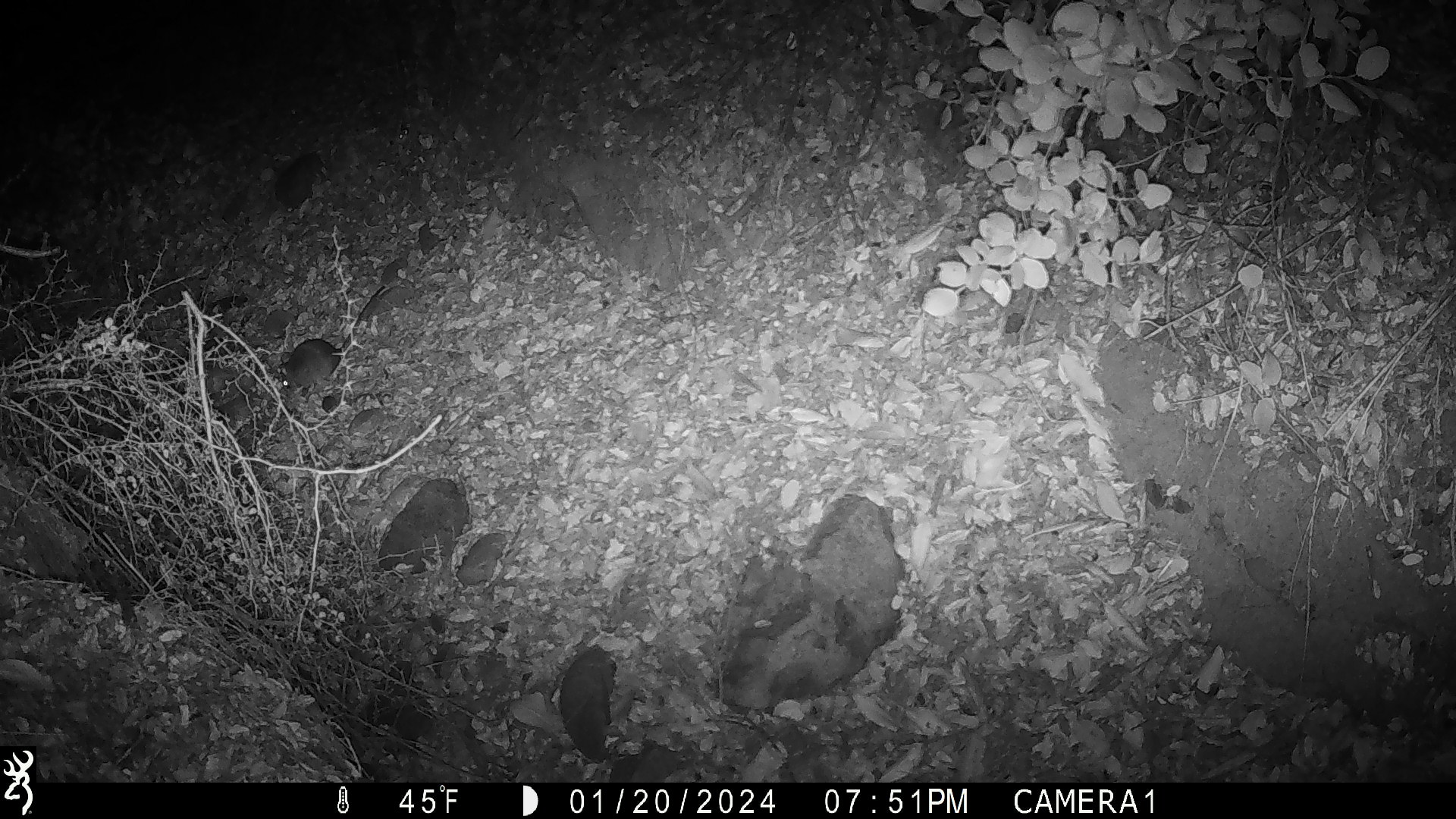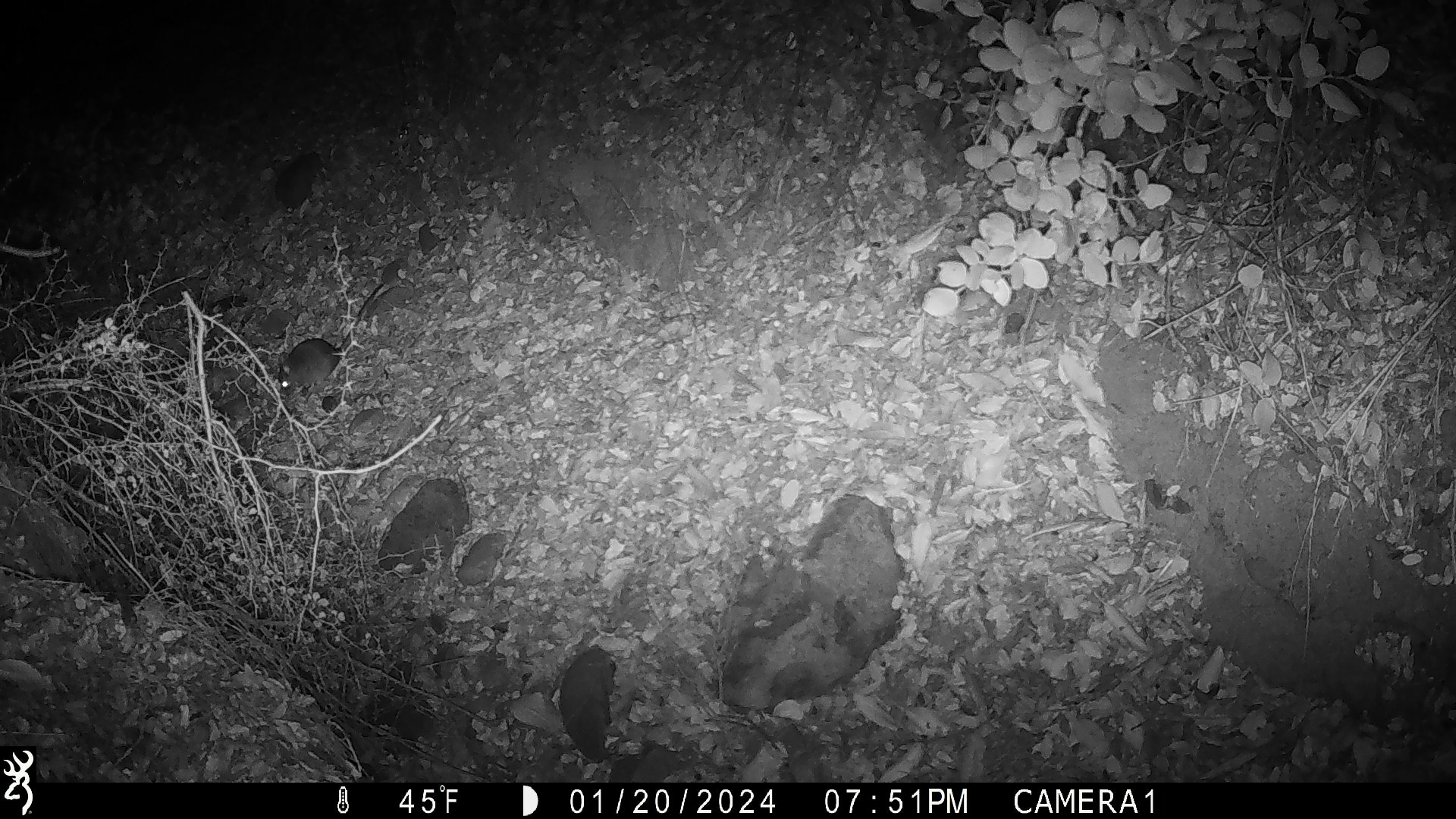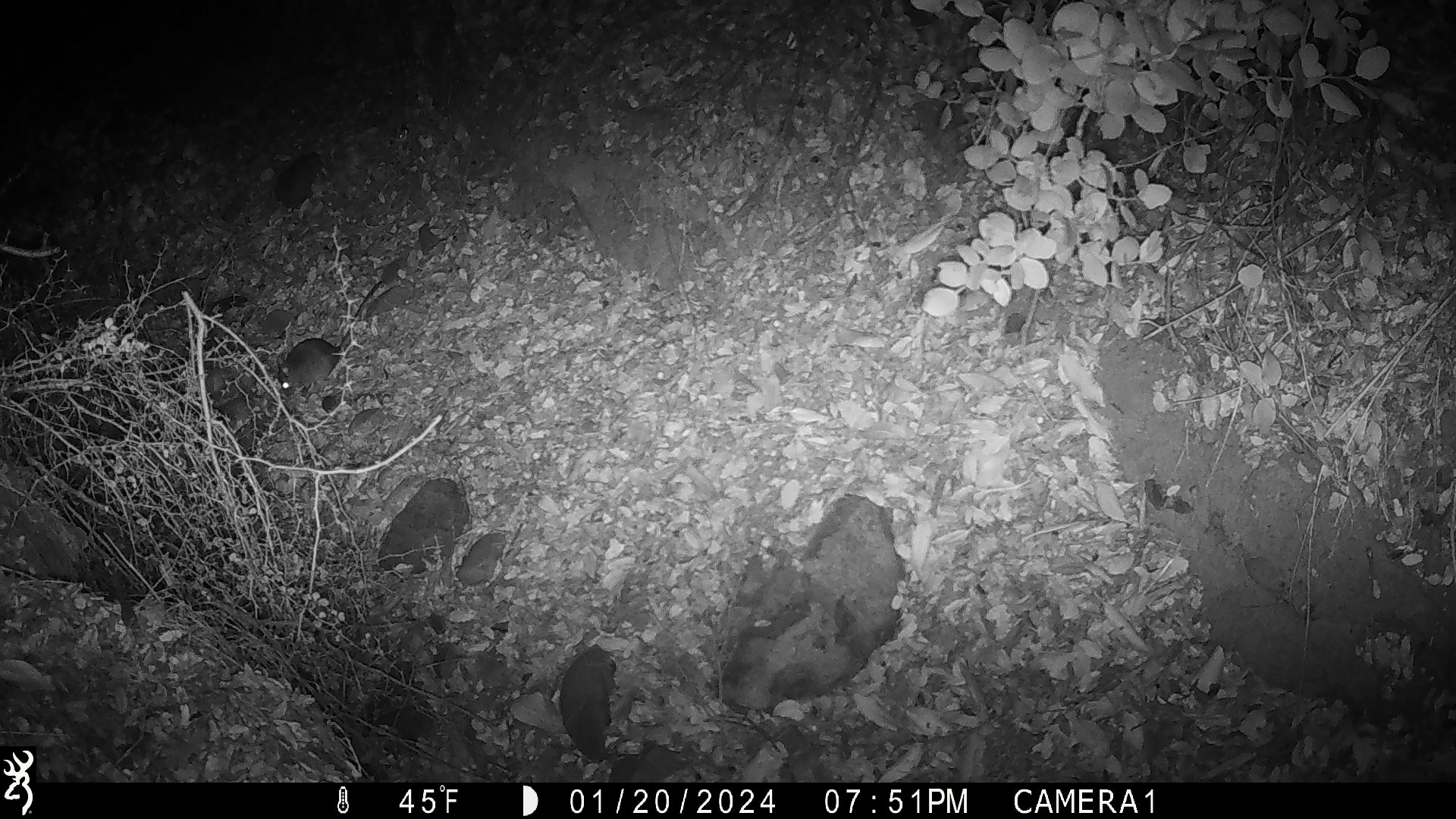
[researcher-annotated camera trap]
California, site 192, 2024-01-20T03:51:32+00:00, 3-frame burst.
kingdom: Animalia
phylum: Chordata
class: Mammalia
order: Rodentia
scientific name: Rodentia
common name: mouse or rat